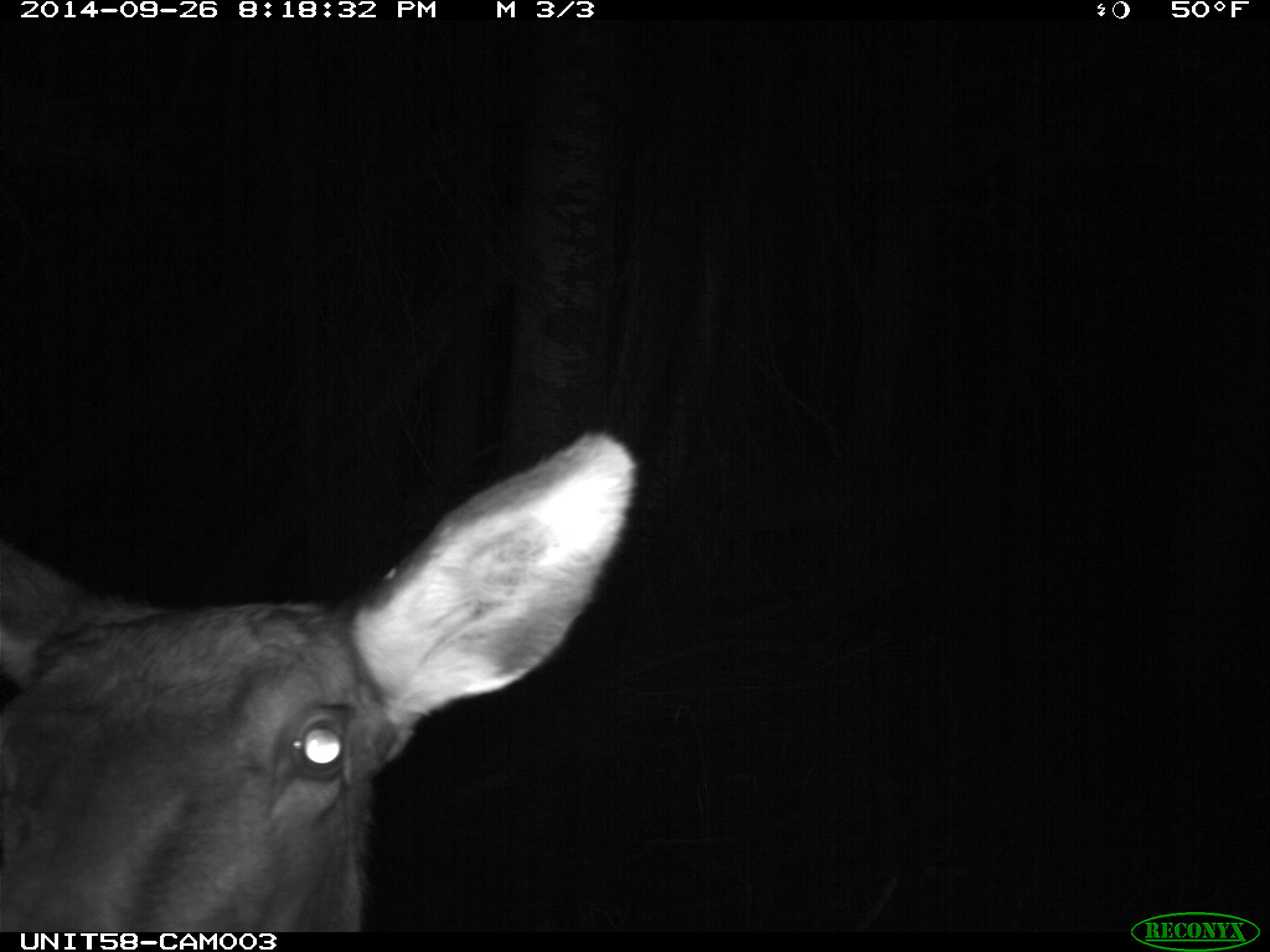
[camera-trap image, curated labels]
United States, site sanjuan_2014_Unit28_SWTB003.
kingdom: Animalia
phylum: Chordata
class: Mammalia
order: Artiodactyla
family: Cervidae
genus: Cervus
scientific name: Cervus elaphus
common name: red deer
Cervus elaphus (red deer).